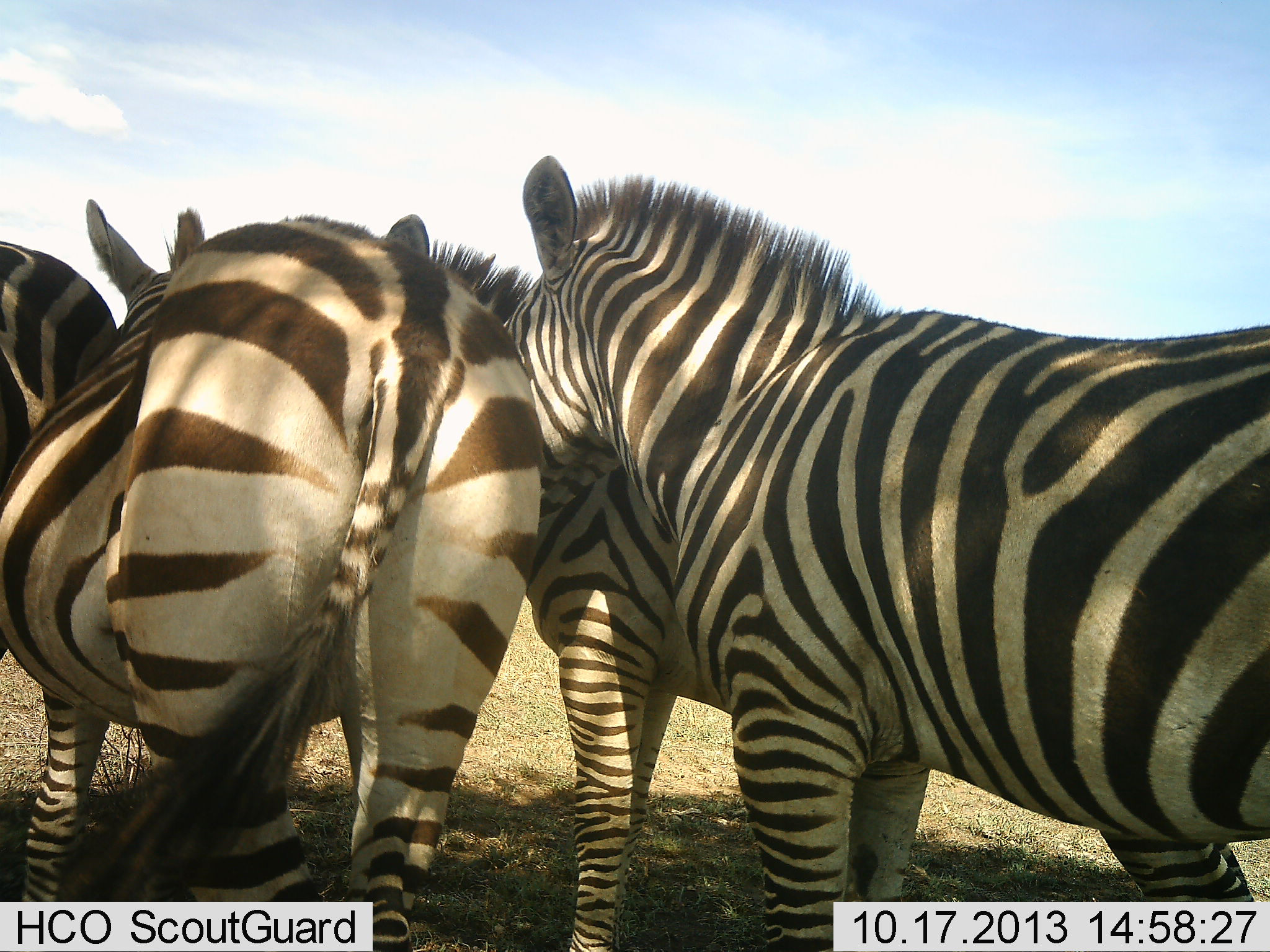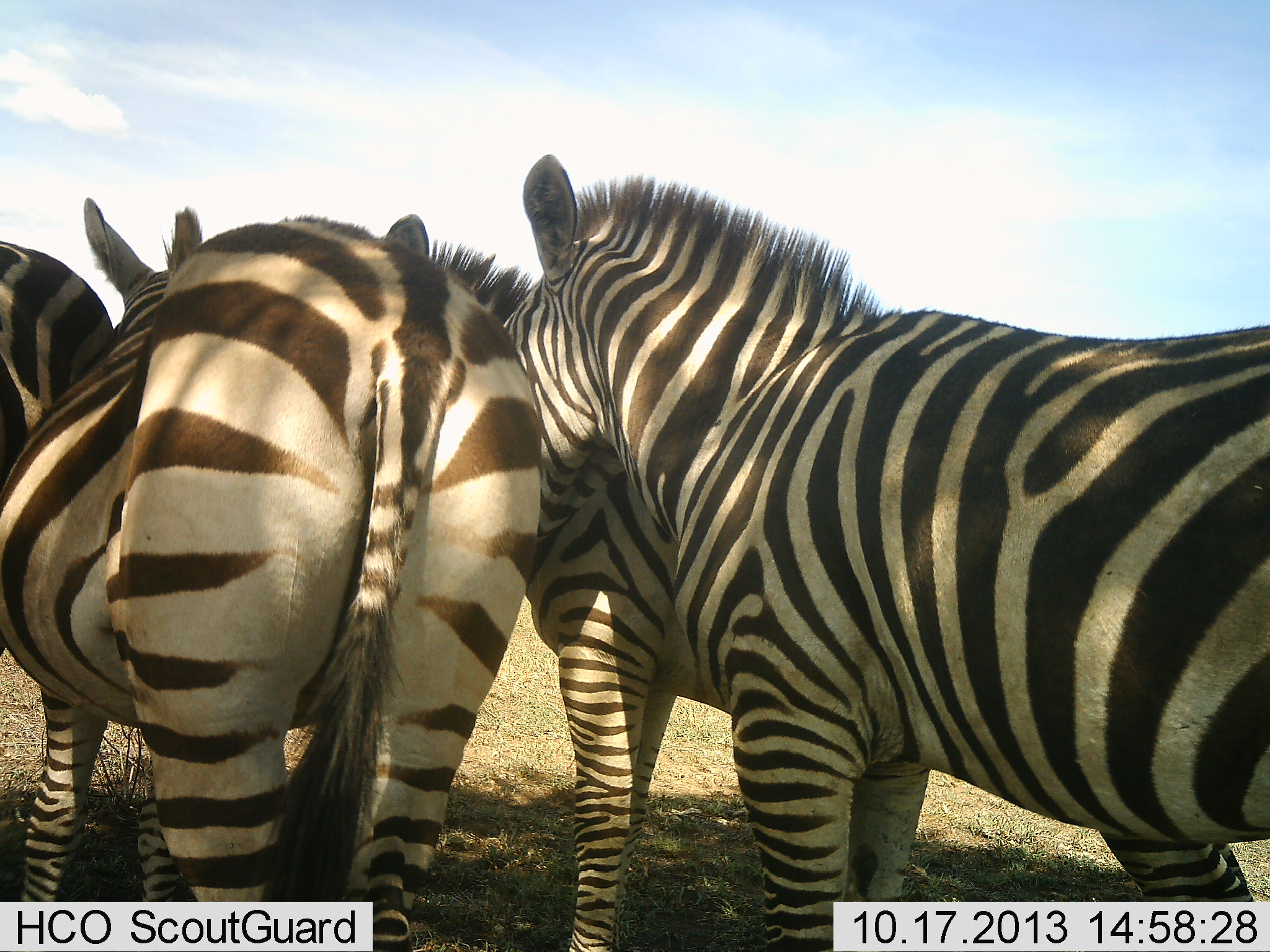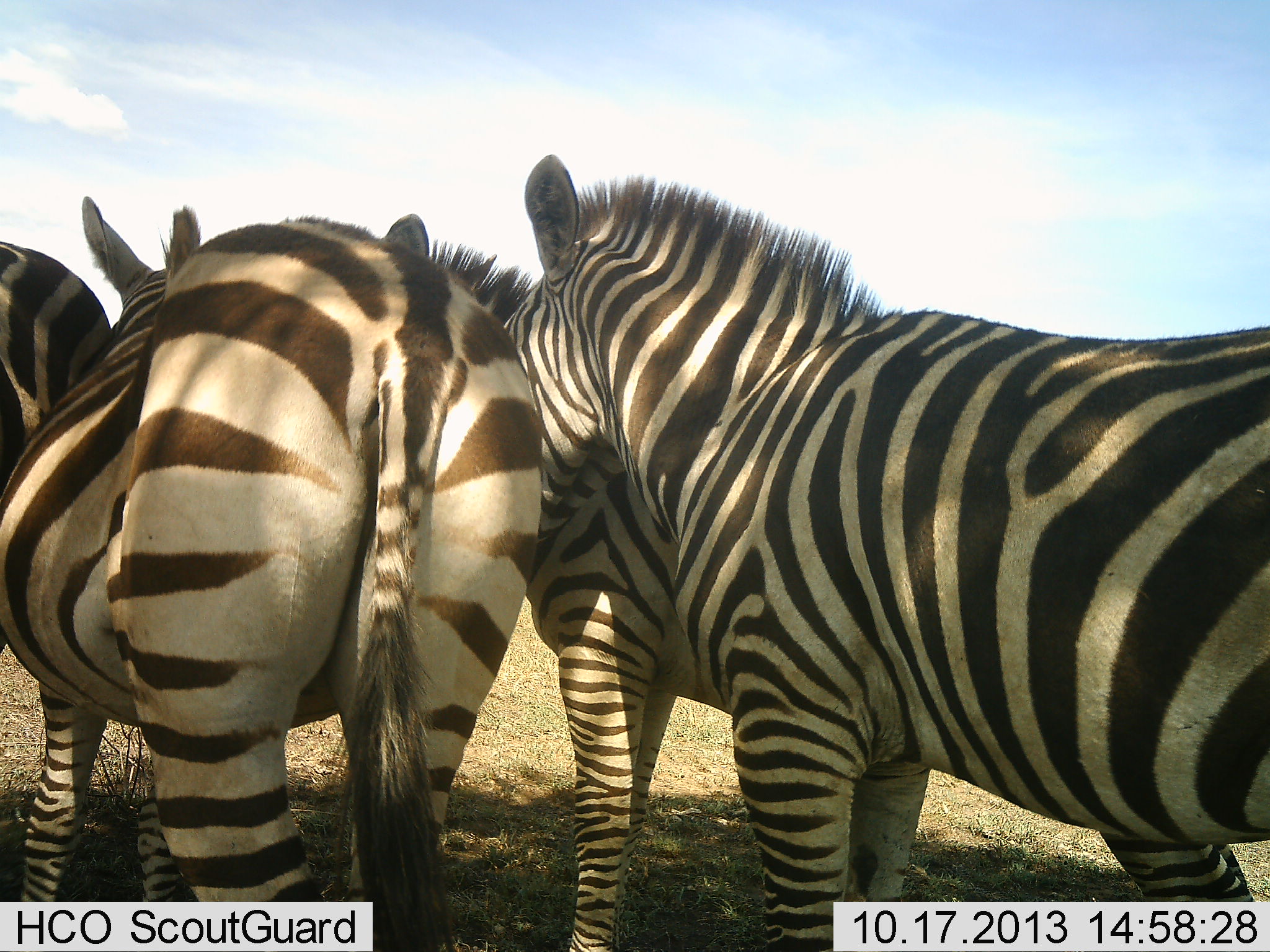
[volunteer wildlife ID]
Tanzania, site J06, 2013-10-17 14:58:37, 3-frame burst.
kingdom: Animalia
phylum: Chordata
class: Mammalia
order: Perissodactyla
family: Equidae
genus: Equus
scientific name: Equus quagga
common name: plains zebra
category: zebra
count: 4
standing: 95%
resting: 11%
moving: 5%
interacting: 11%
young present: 0%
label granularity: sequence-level